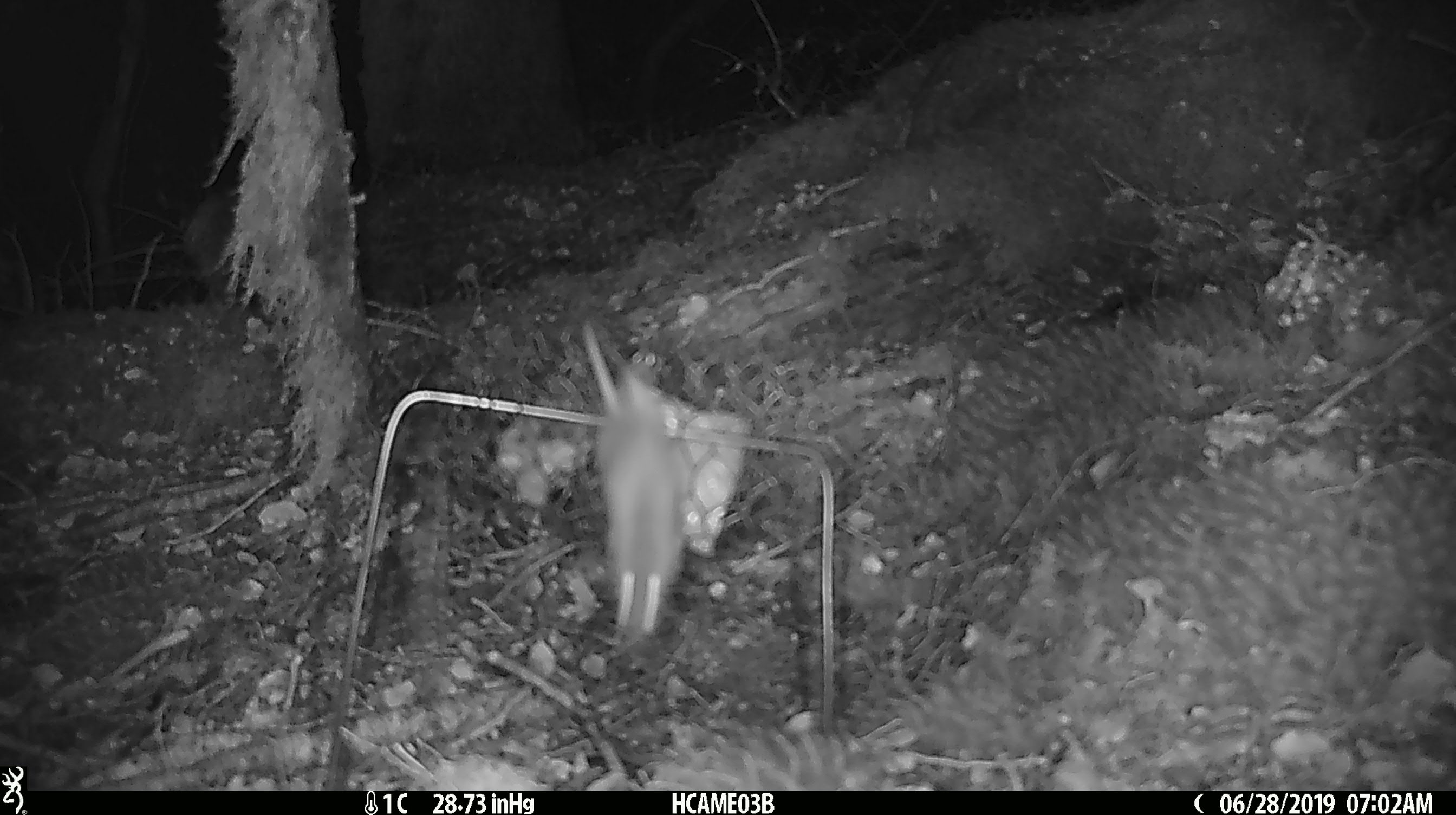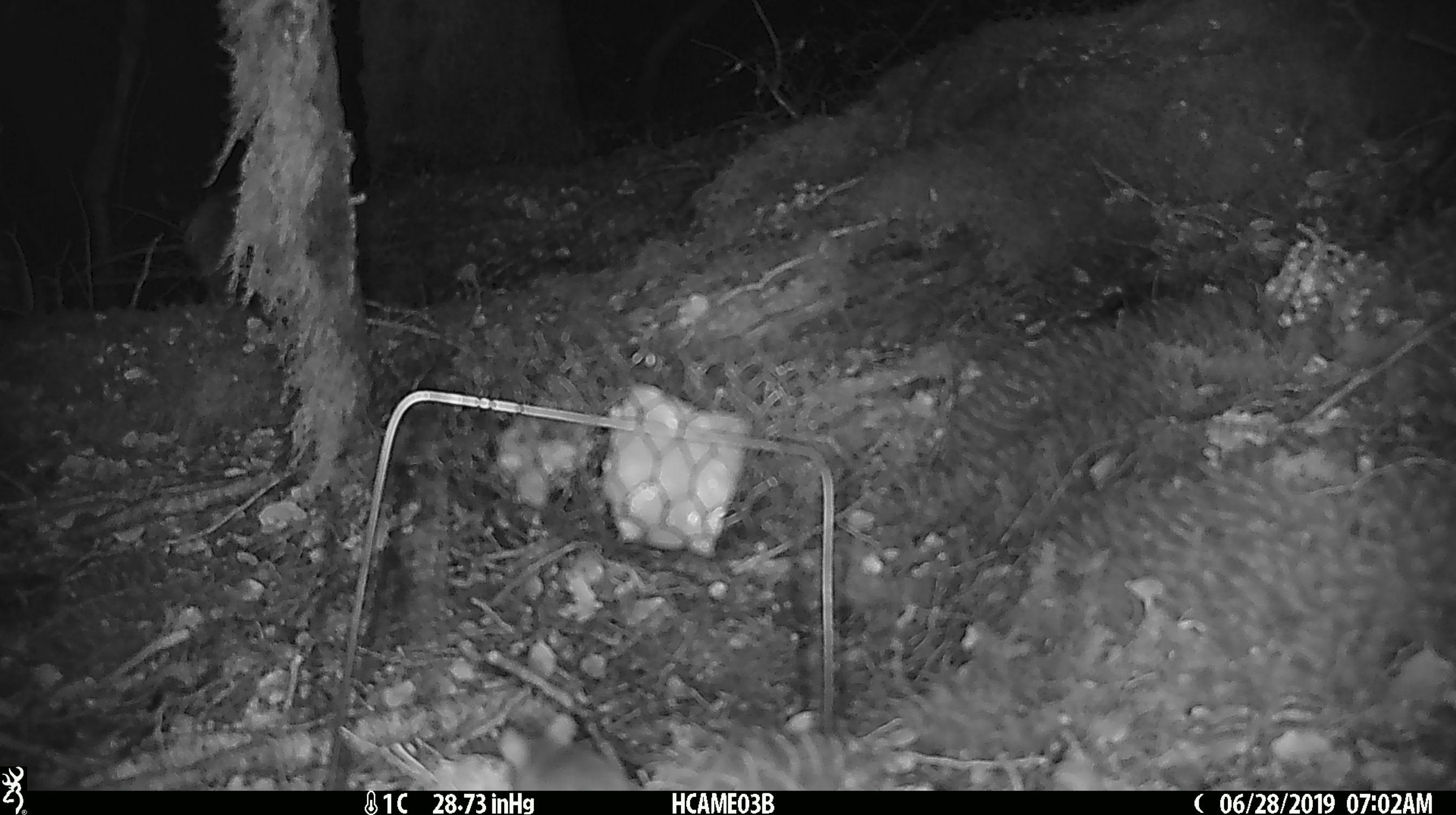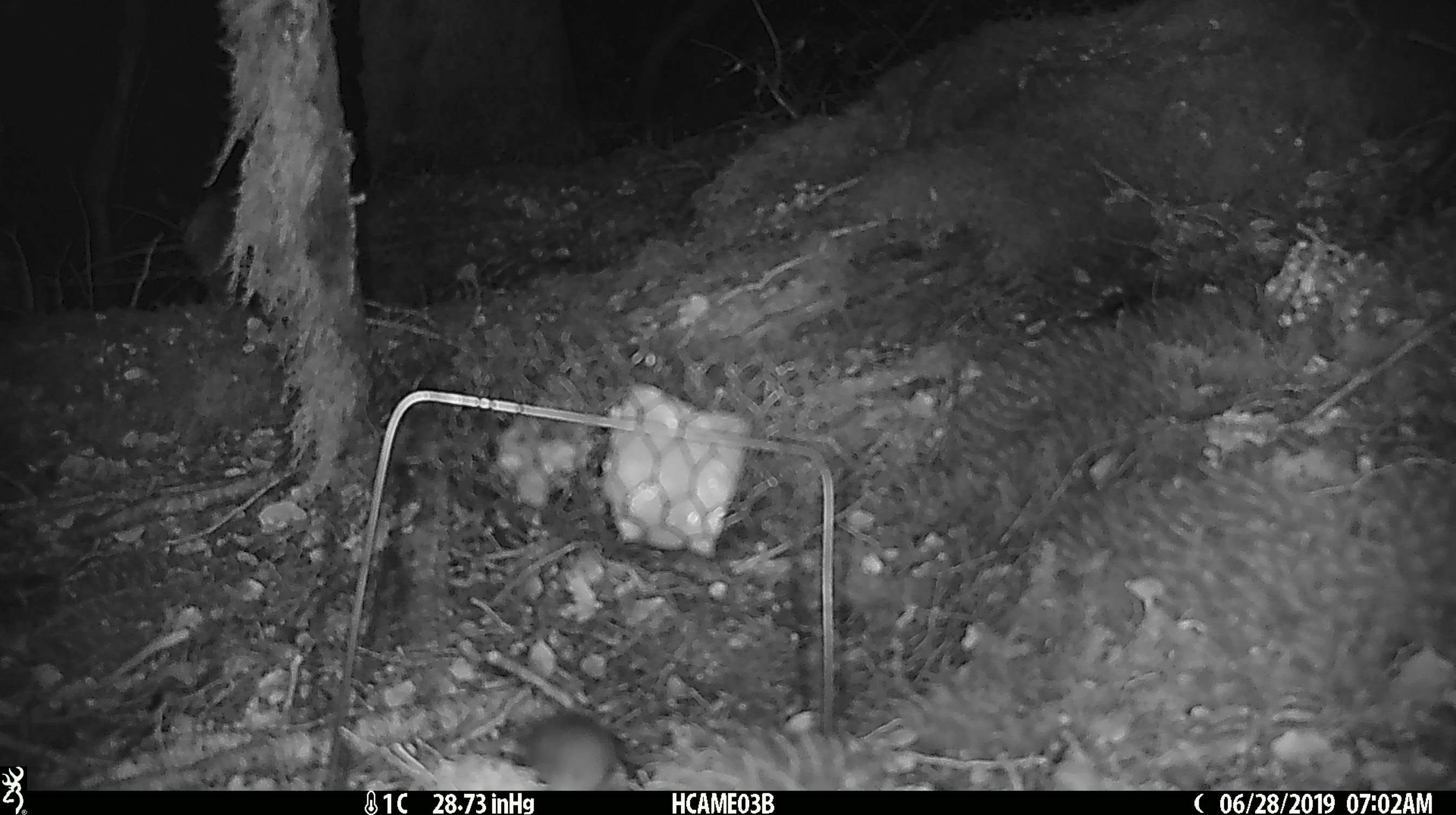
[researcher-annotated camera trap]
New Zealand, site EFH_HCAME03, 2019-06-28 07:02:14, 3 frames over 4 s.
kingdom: Animalia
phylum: Chordata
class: Mammalia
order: Rodentia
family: Muridae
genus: Mus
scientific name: Mus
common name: mouse